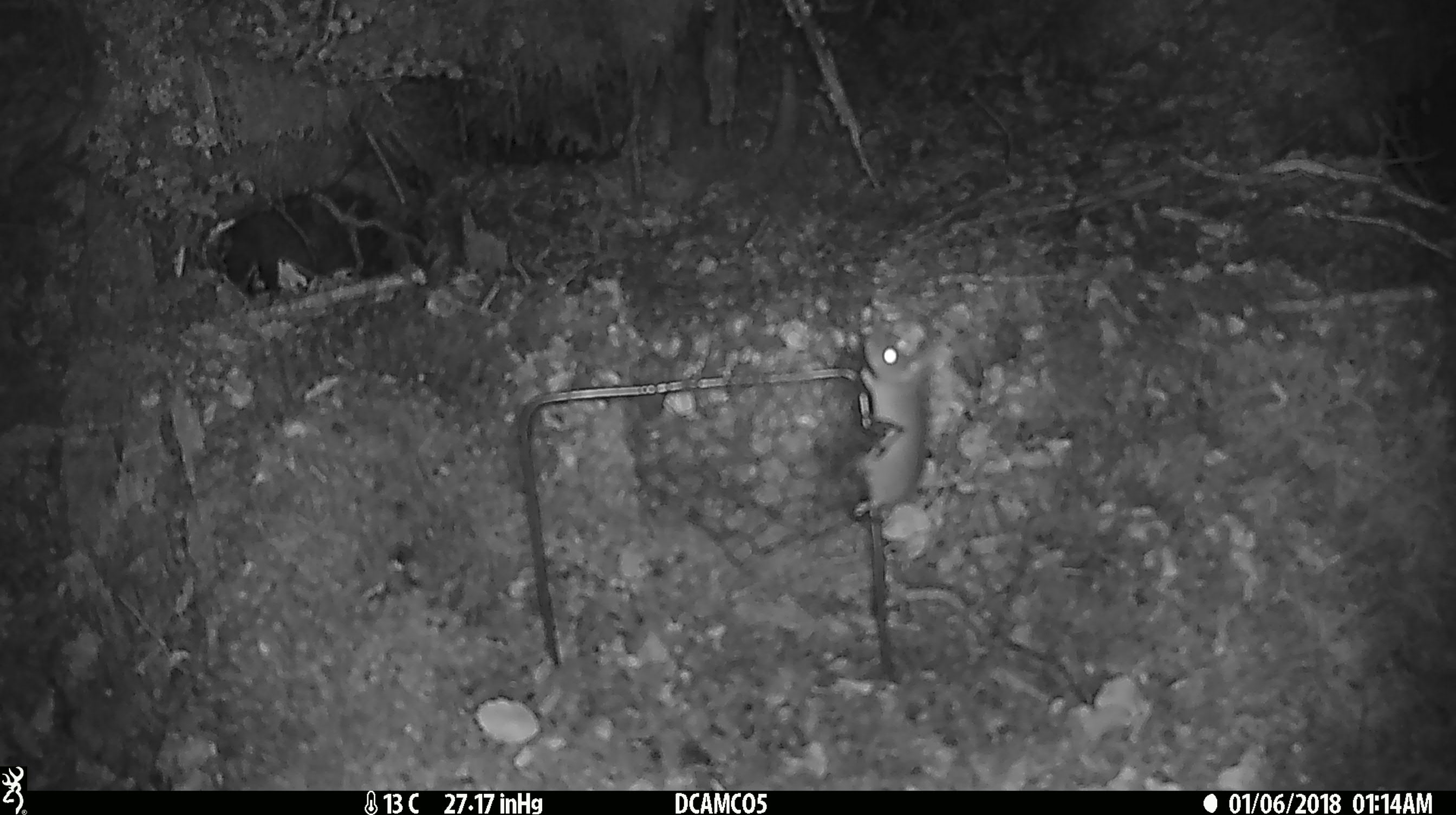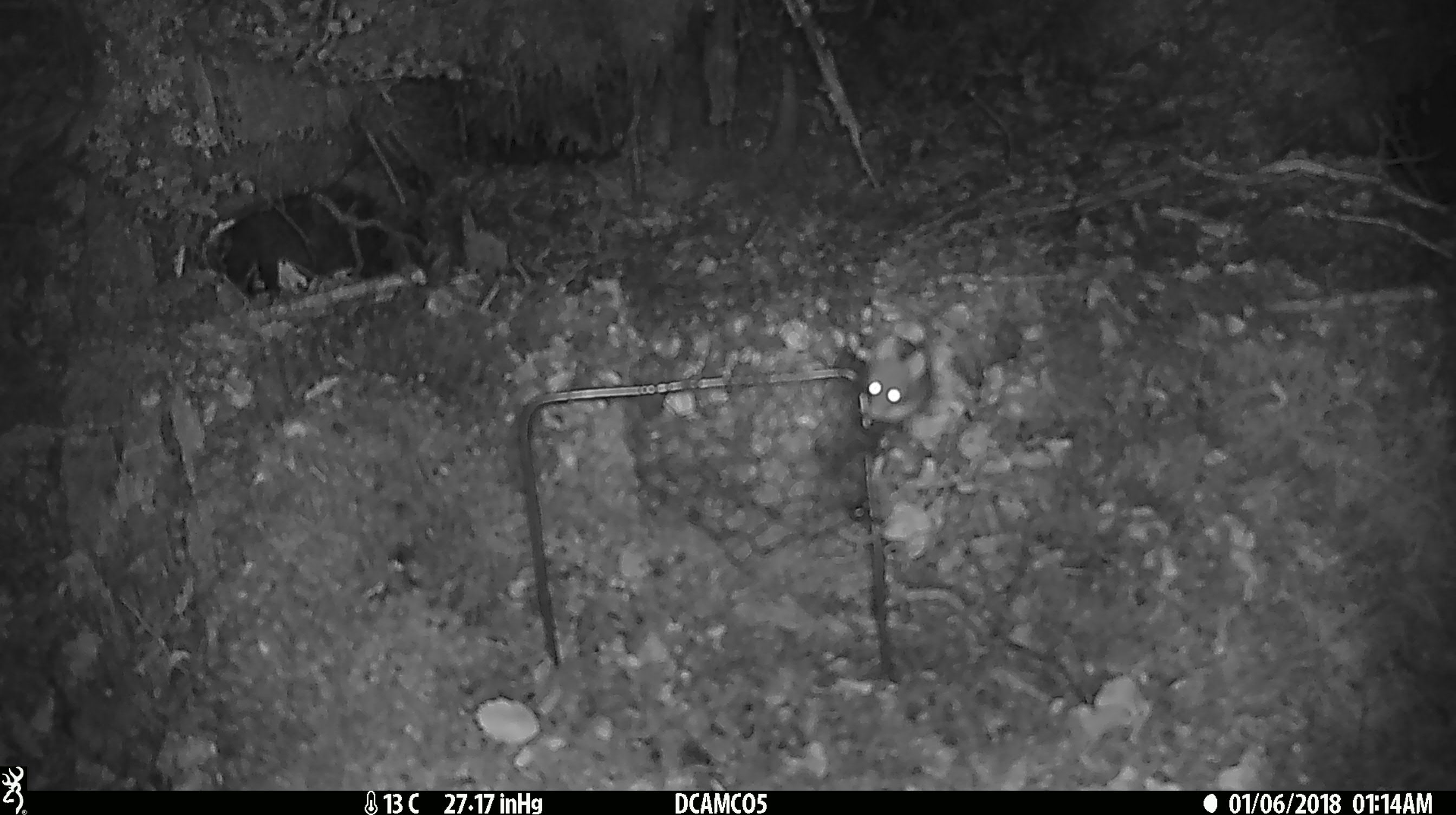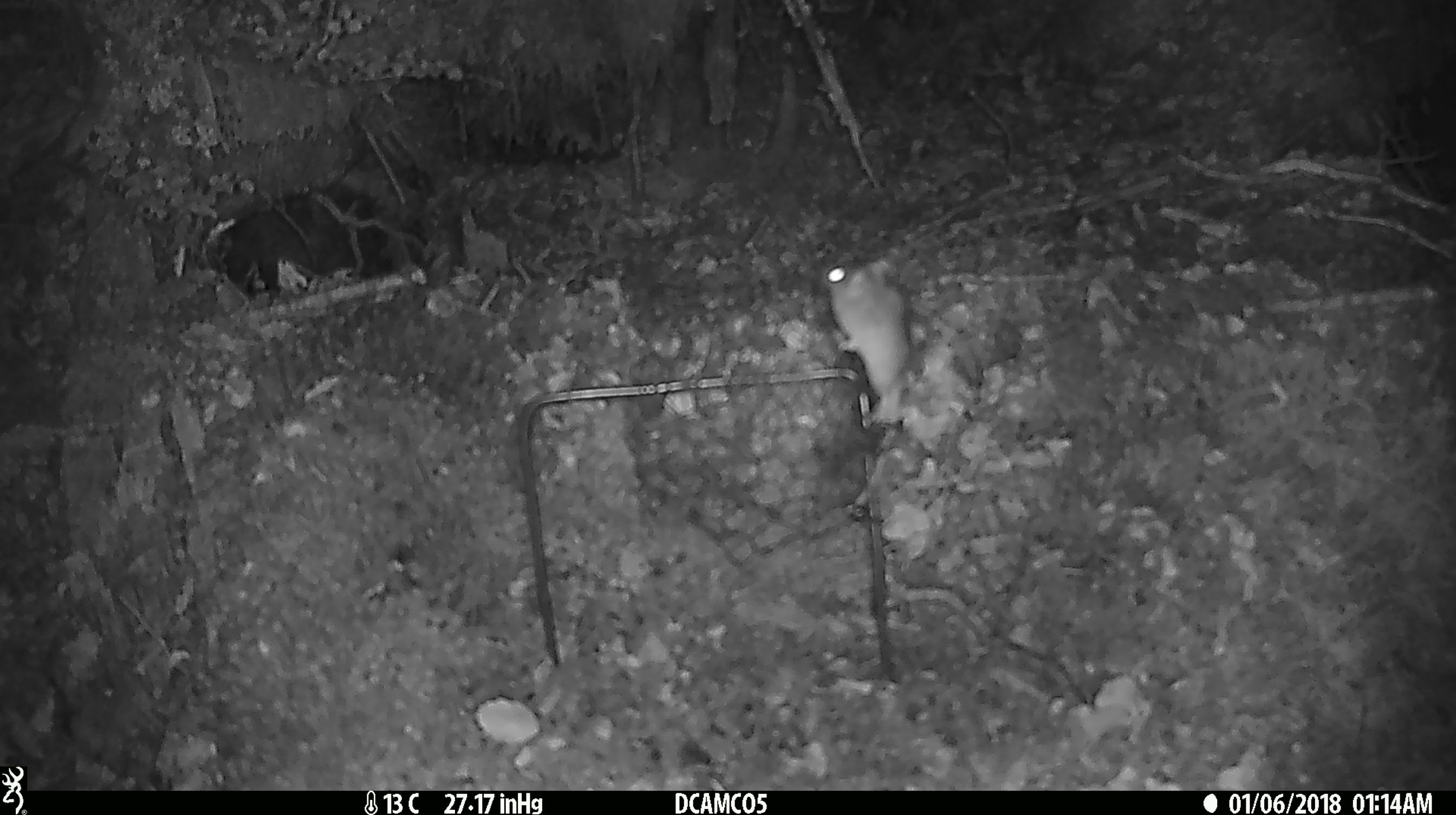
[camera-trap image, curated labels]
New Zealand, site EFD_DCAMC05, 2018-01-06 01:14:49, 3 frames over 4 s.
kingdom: Animalia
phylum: Chordata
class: Mammalia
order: Rodentia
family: Muridae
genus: Mus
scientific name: Mus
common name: mouse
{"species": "mouse (Mus)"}